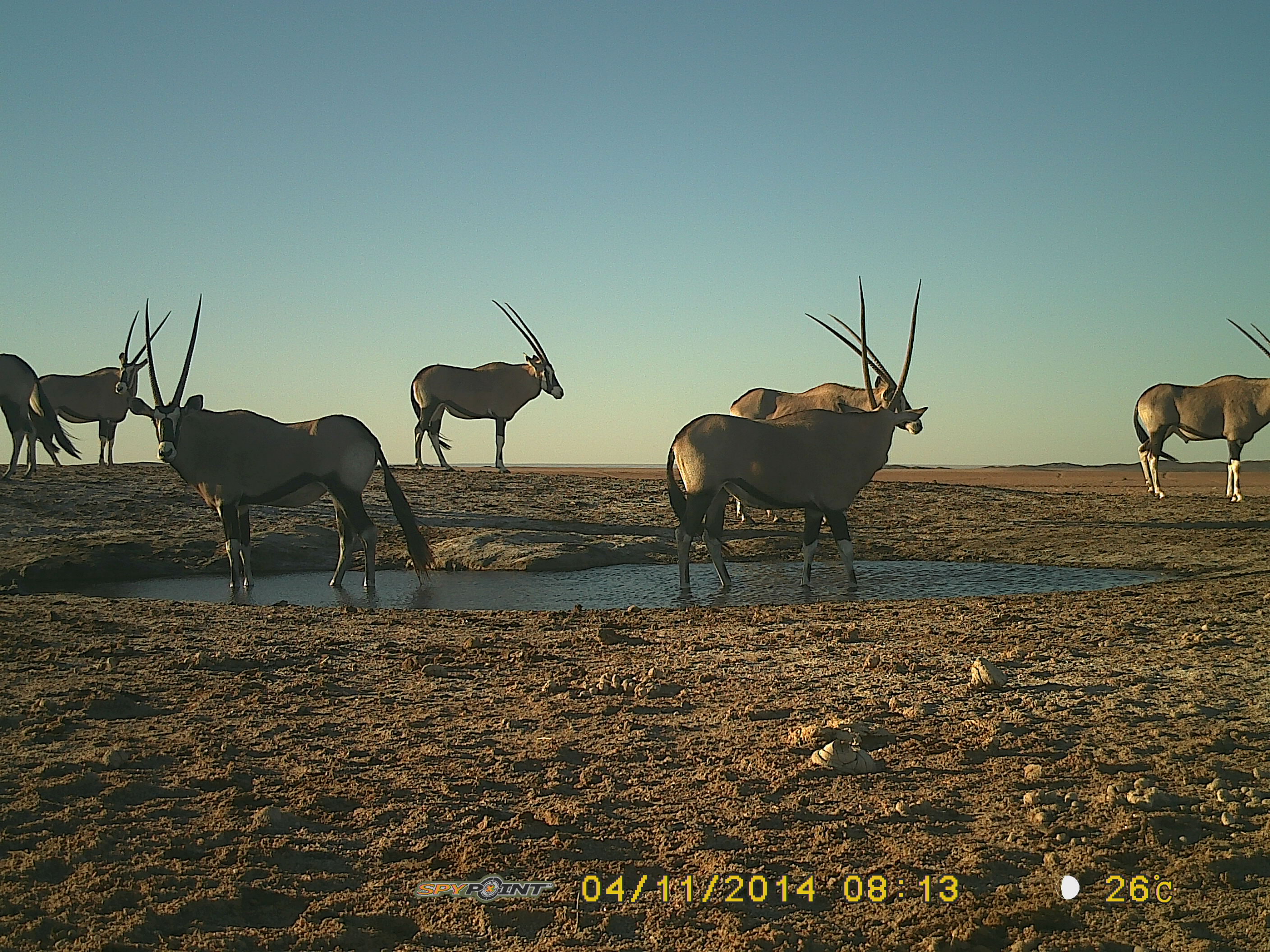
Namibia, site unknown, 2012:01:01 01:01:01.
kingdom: Animalia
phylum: Chordata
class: Mammalia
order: Artiodactyla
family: Bovidae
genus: Oryx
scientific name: Oryx gazella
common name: gemsbok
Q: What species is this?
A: Oryx gazella (gemsbok).